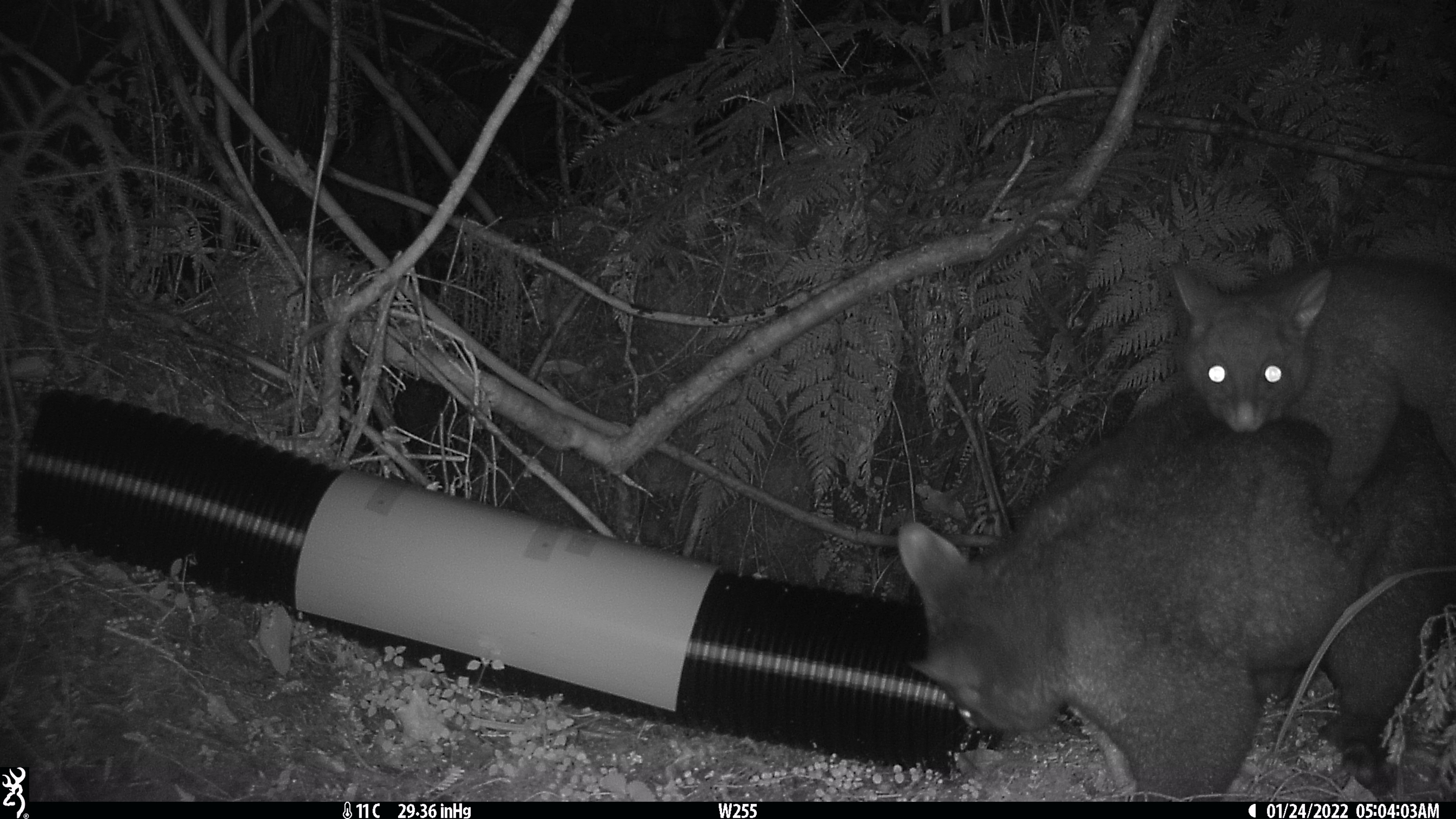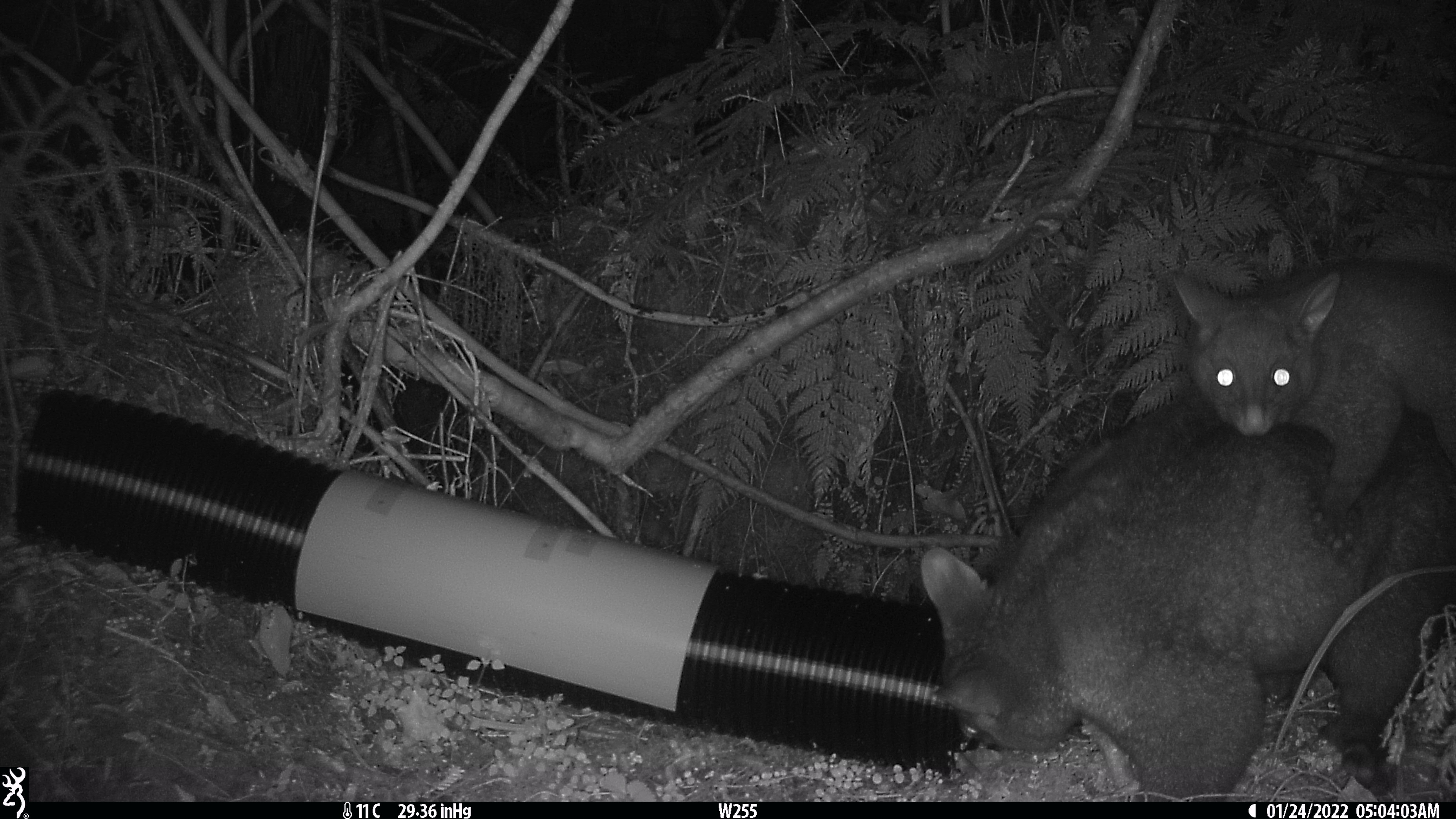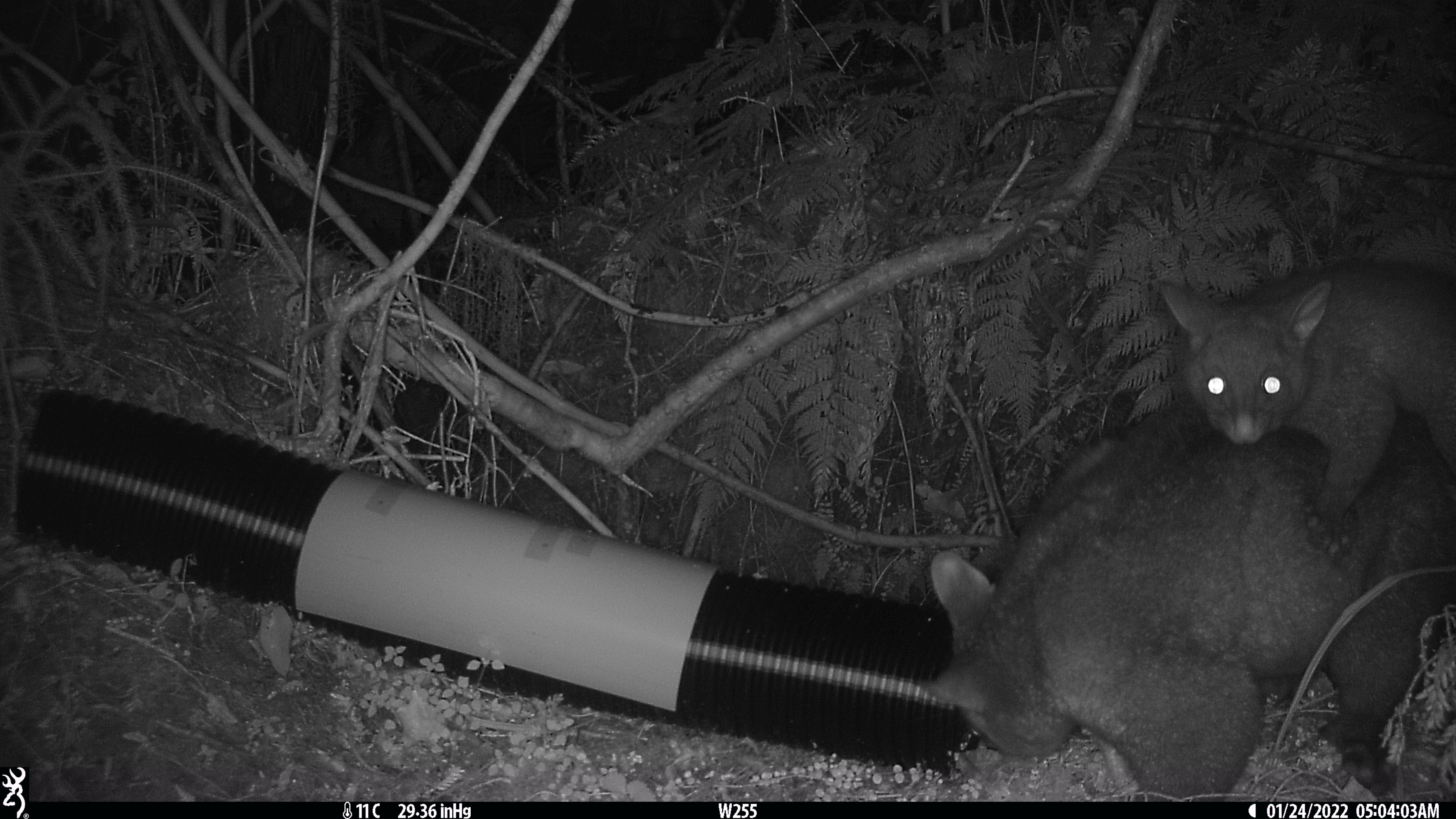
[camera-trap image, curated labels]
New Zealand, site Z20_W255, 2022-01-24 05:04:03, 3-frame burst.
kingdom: Animalia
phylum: Chordata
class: Mammalia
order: Diprotodontia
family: Phalangeridae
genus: Trichosurus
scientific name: Trichosurus vulpecula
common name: common brushtail possum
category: possum